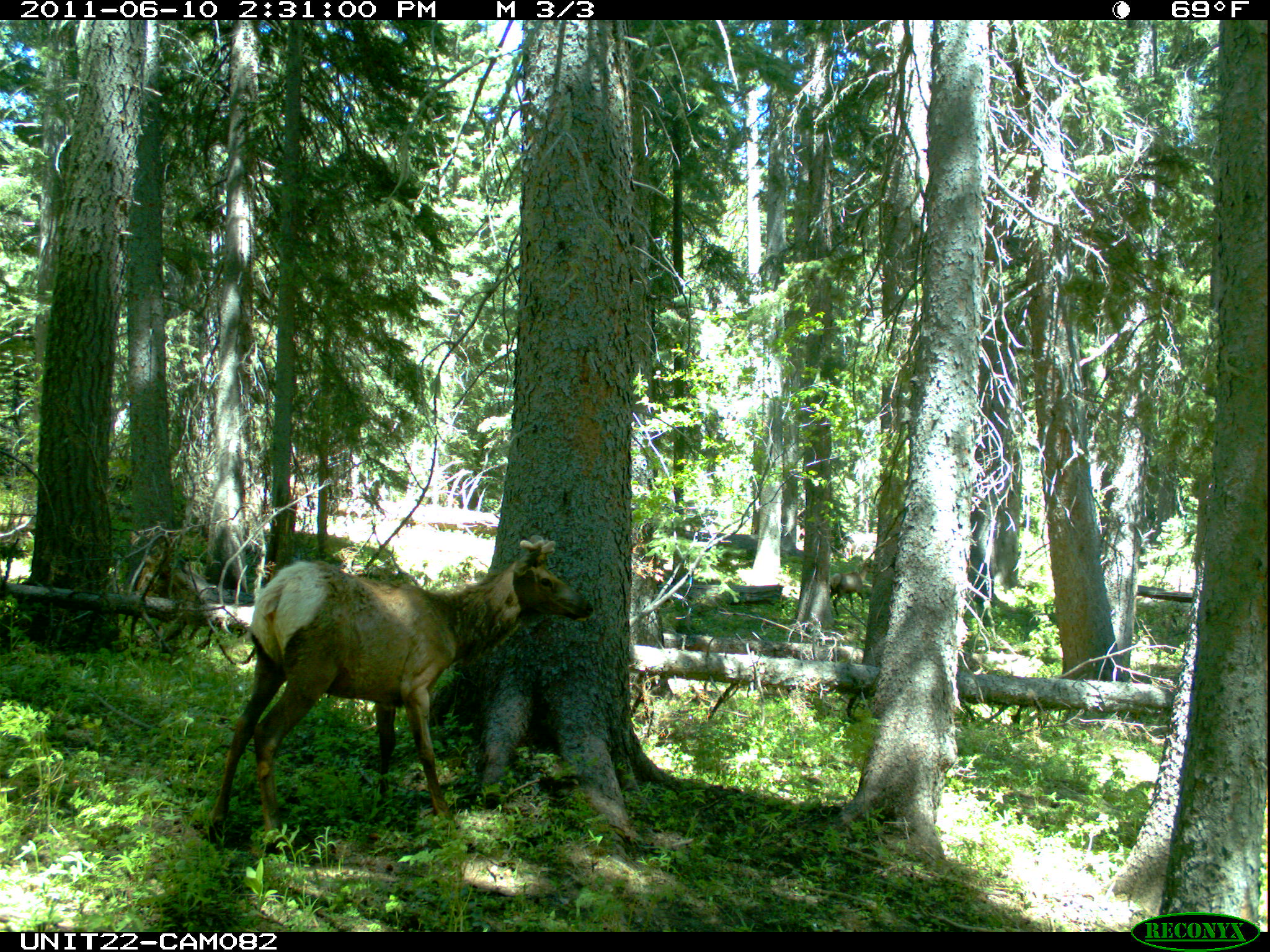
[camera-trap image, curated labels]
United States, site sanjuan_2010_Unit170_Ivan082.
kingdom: Animalia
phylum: Chordata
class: Mammalia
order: Artiodactyla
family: Cervidae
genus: Cervus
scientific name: Cervus elaphus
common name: red deer